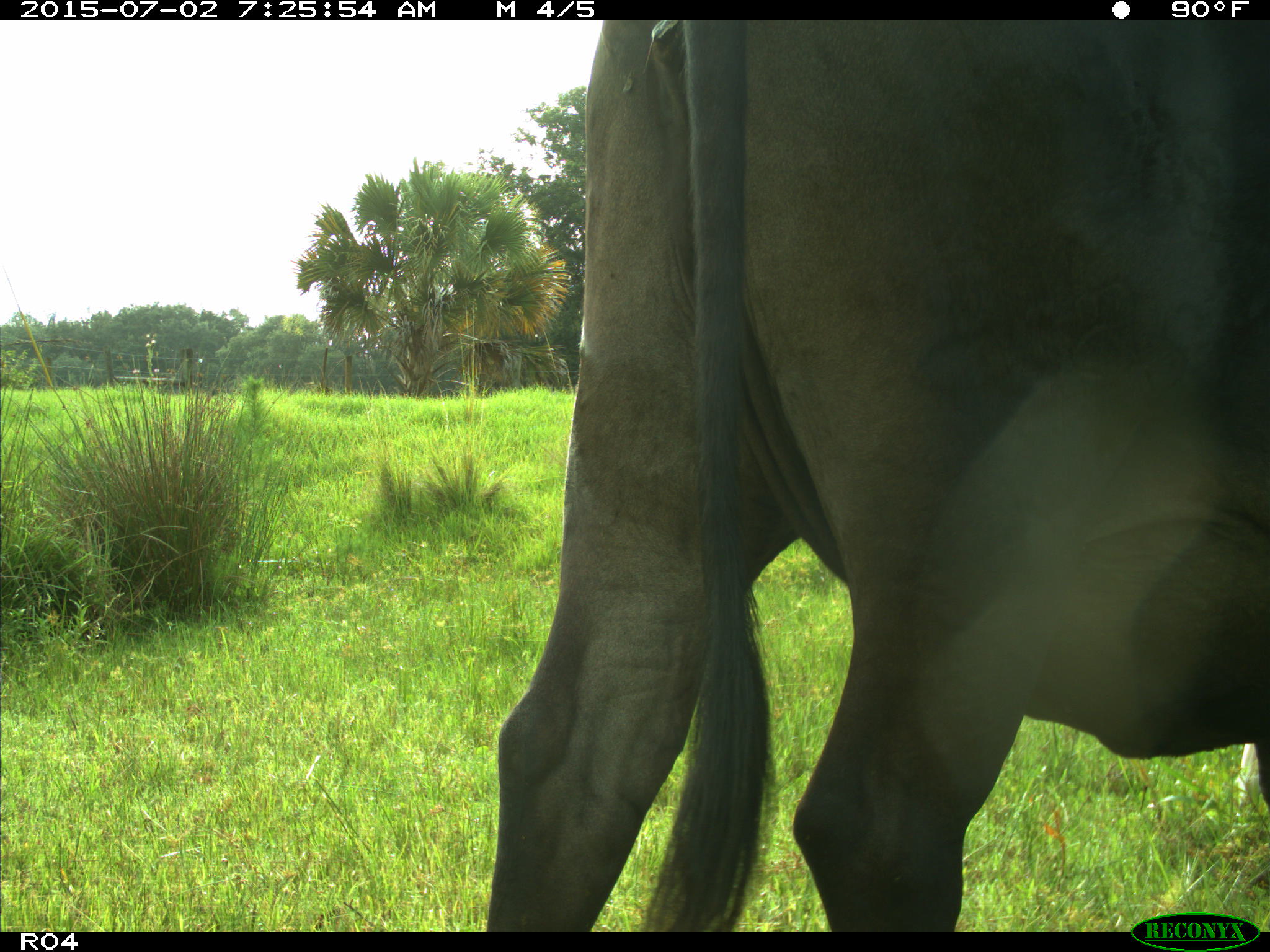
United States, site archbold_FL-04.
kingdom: Animalia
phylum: Chordata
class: Mammalia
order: Artiodactyla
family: Bovidae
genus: Bos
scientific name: Bos taurus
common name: domestic cow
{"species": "Bos taurus (domestic cow)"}